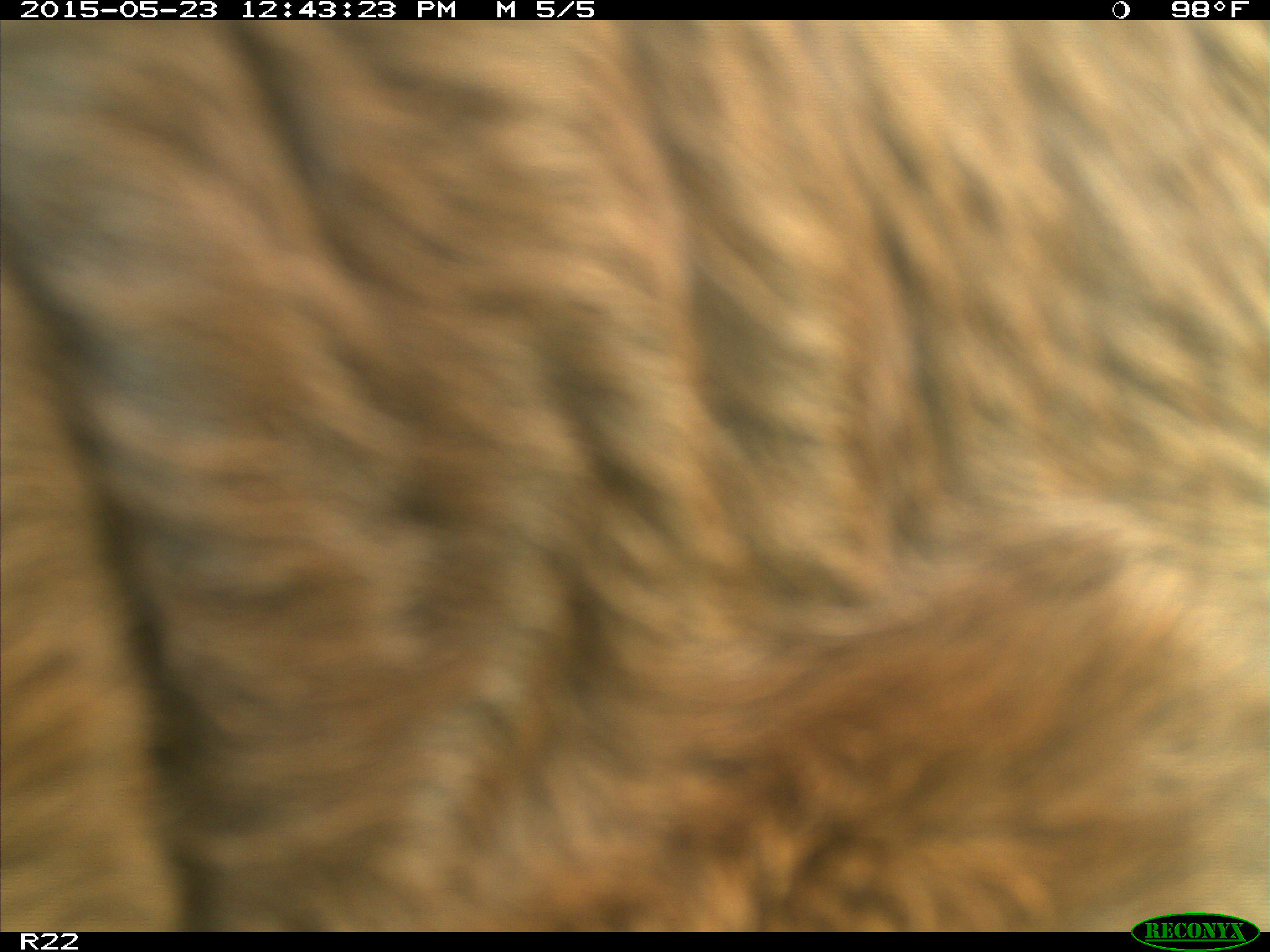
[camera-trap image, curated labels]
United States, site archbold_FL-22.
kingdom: Animalia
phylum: Chordata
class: Mammalia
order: Artiodactyla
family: Bovidae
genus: Bos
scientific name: Bos taurus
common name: domestic cow